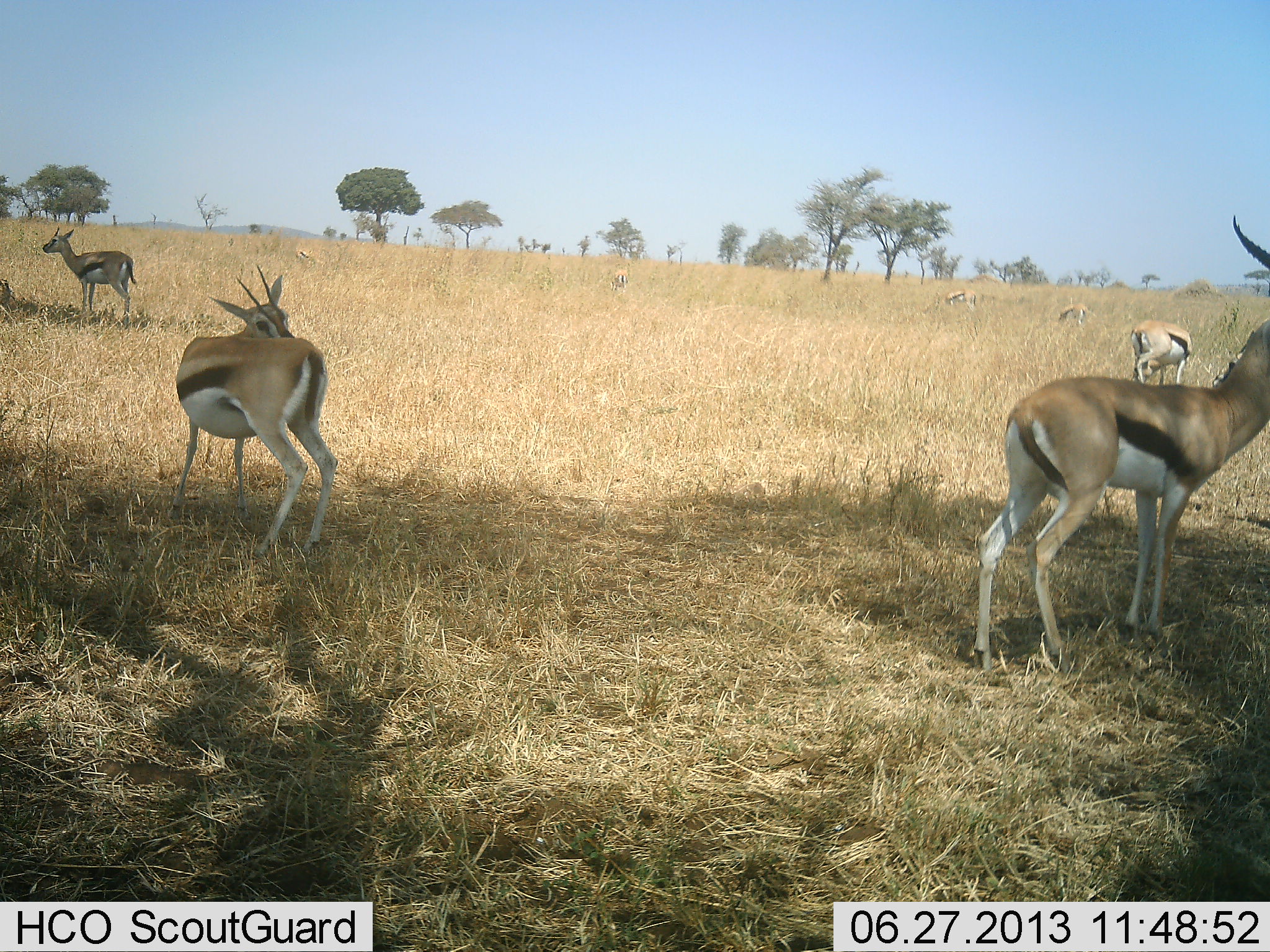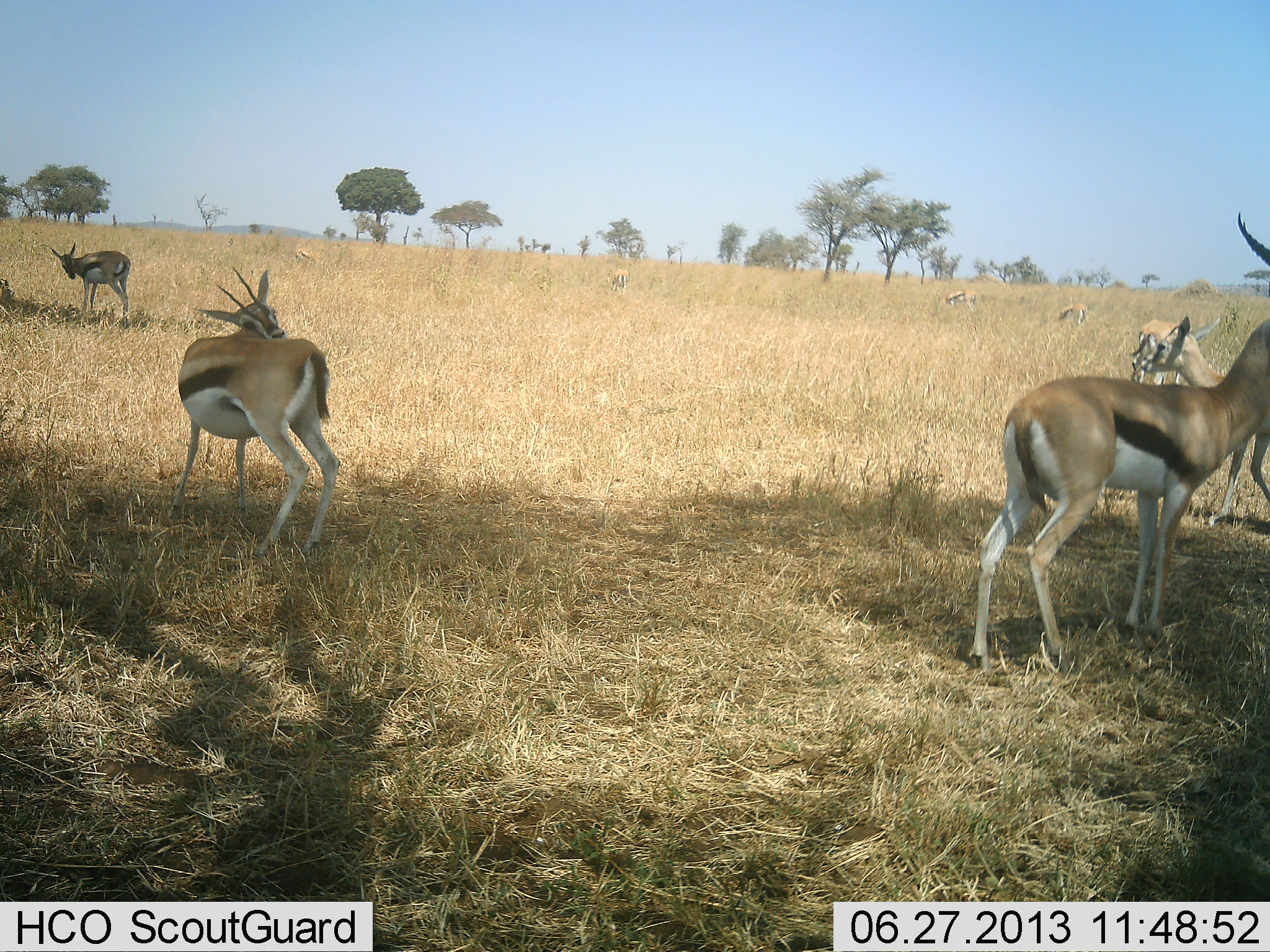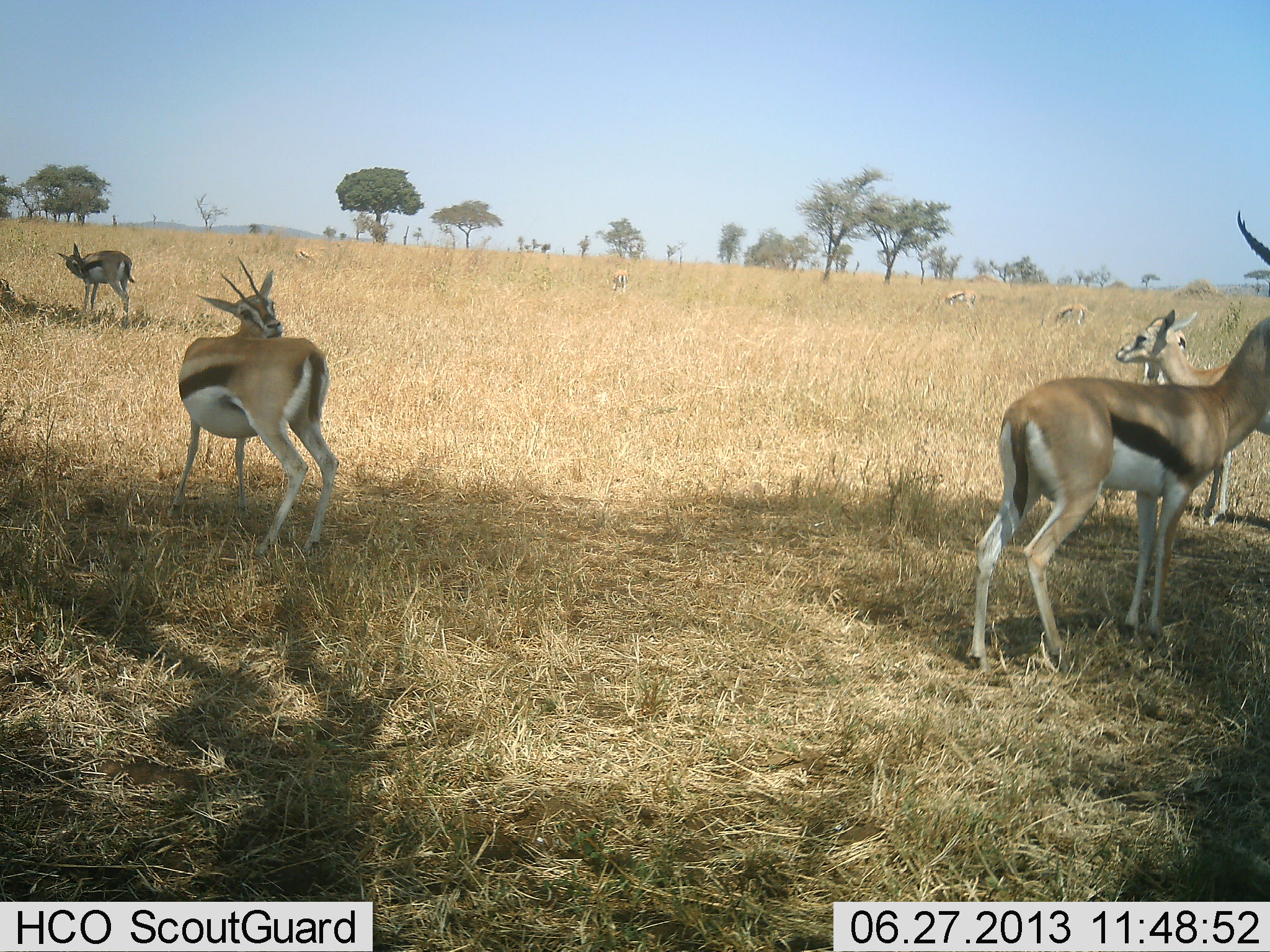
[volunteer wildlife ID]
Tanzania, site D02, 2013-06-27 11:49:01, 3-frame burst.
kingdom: Animalia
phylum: Chordata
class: Mammalia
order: Artiodactyla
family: Bovidae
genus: Eudorcas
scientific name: Eudorcas thomsonii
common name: thomson's gazelle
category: gazellethomsons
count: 8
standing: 91%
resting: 3%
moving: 41%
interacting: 6%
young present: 12%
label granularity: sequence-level